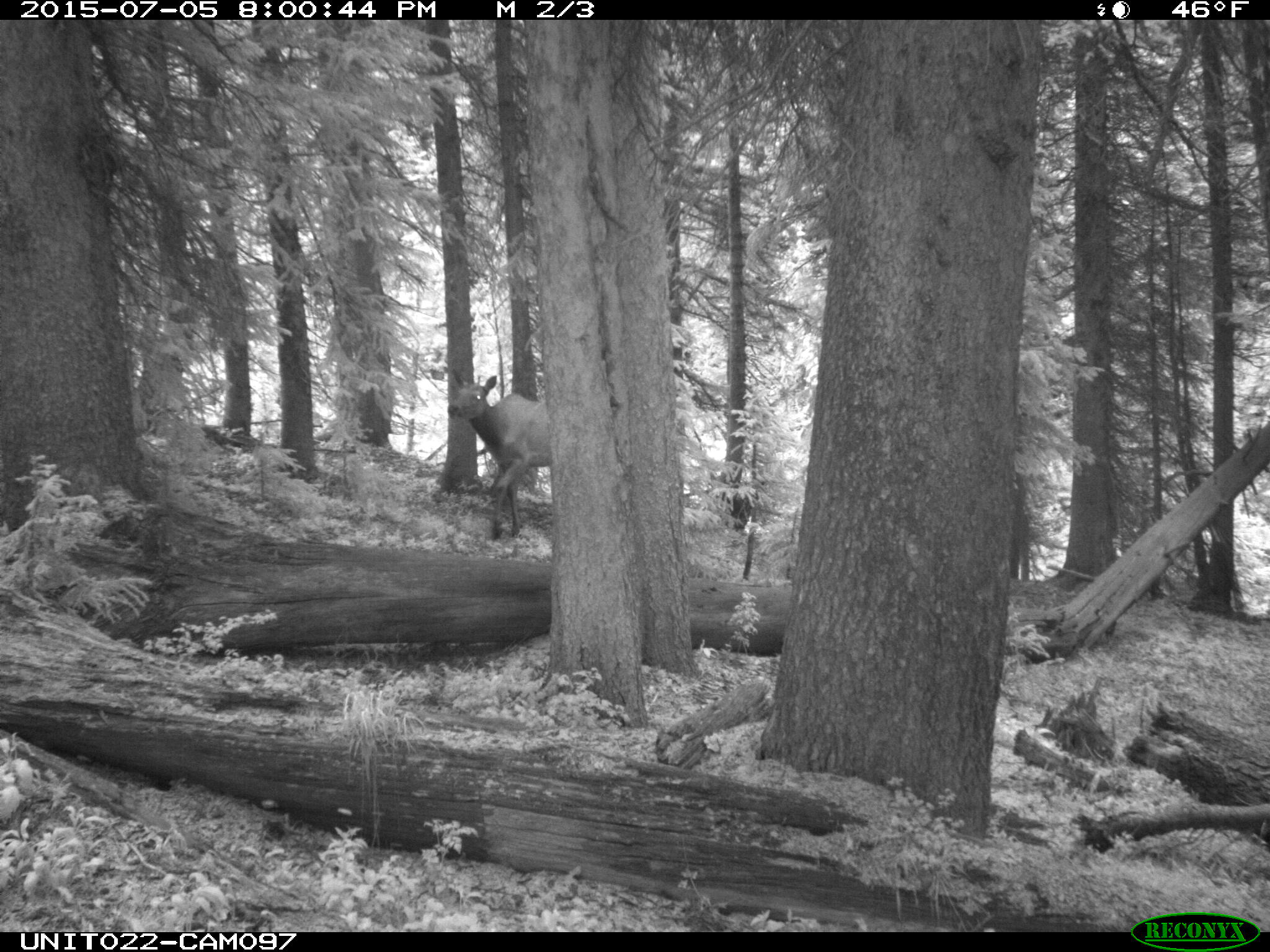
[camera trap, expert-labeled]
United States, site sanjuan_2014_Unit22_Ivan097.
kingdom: Animalia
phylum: Chordata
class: Mammalia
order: Artiodactyla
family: Cervidae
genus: Cervus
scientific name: Cervus elaphus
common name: red deer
Cervus elaphus (red deer).